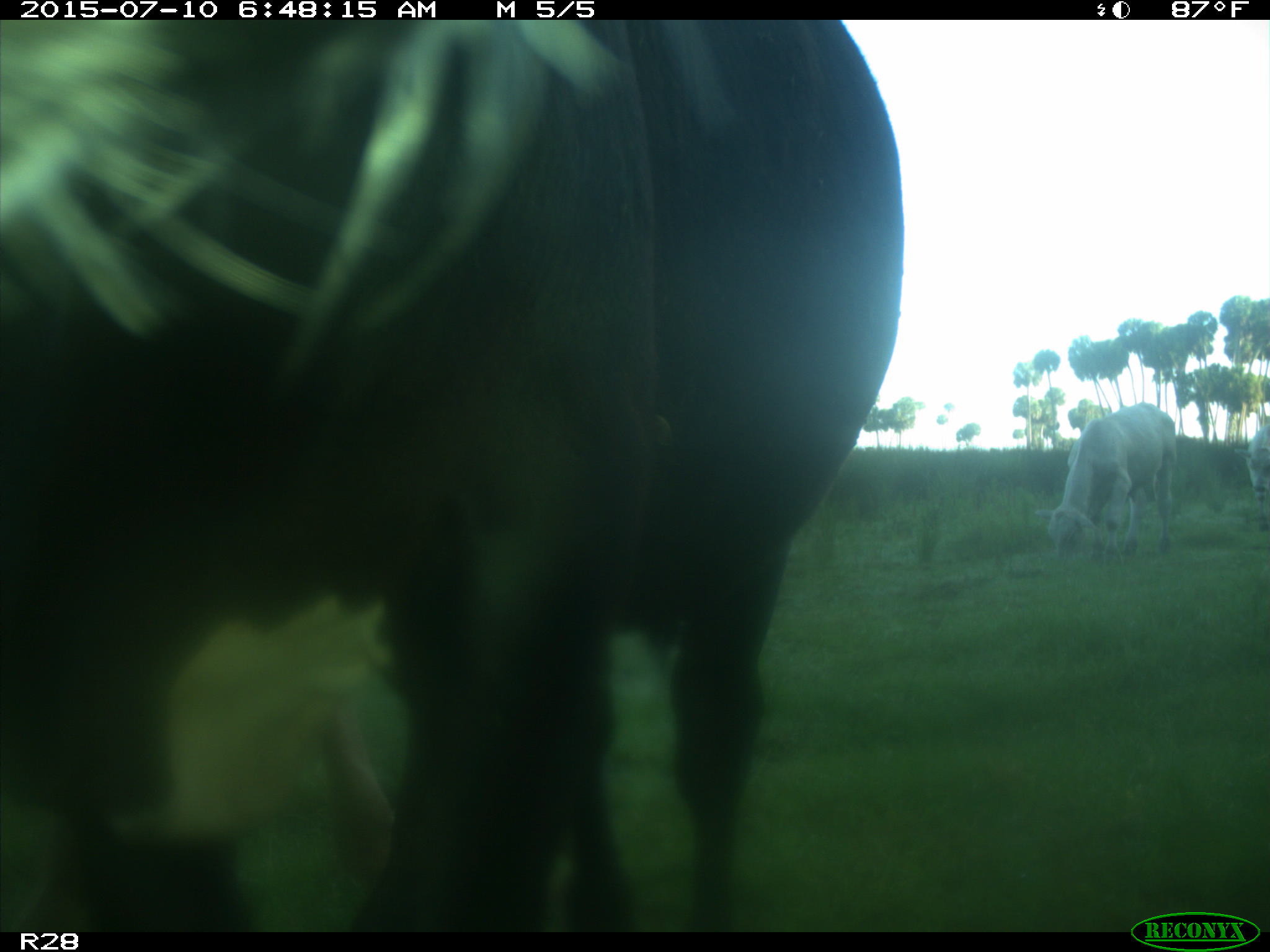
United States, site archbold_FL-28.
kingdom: Animalia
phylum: Chordata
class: Mammalia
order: Artiodactyla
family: Bovidae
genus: Bos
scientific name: Bos taurus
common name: domestic cow